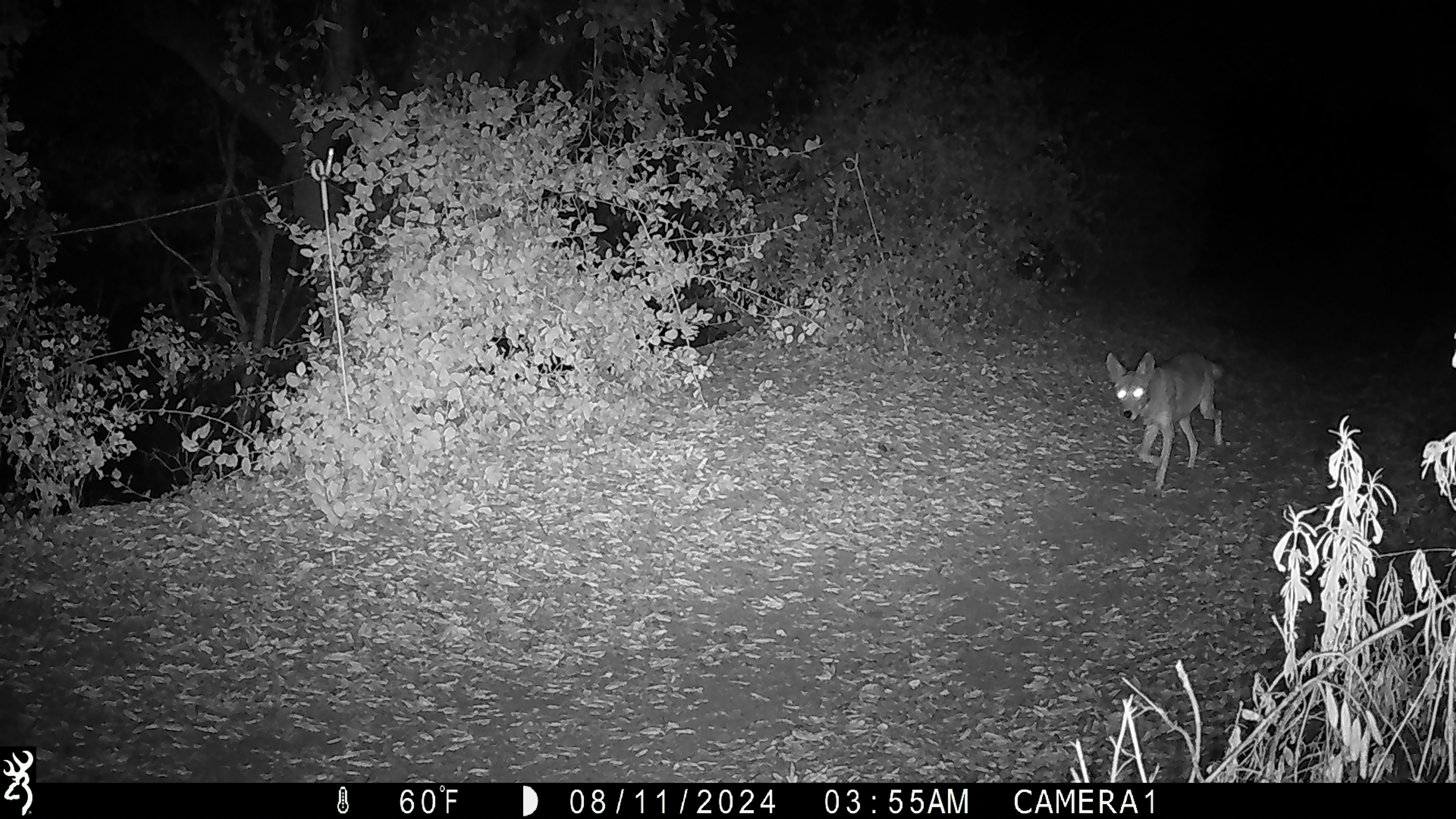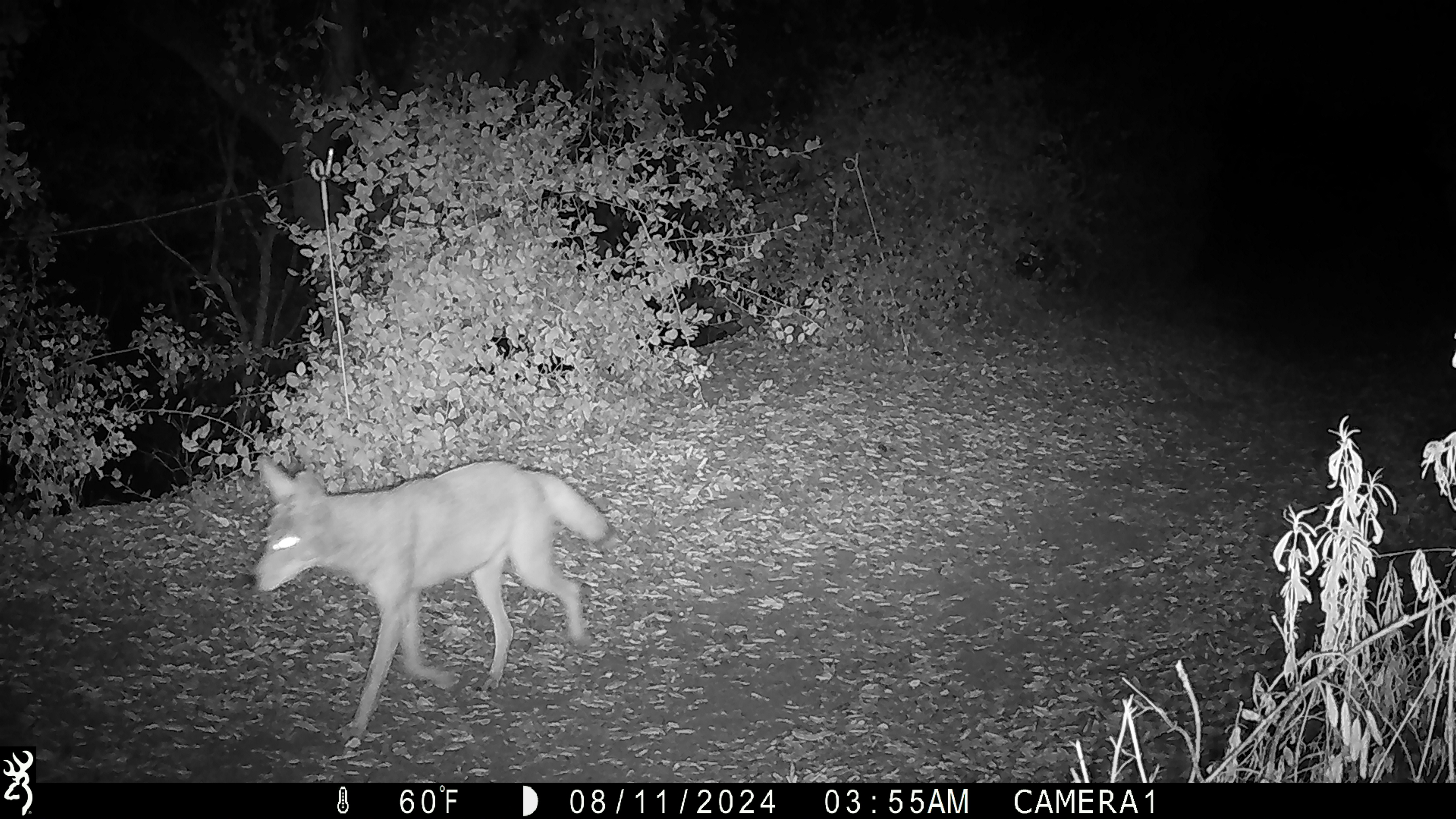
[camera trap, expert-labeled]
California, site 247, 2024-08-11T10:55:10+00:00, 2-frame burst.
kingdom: Animalia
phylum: Chordata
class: Mammalia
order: Carnivora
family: Canidae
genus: Canis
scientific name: Canis latrans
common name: coyote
Coyote (Canis latrans).